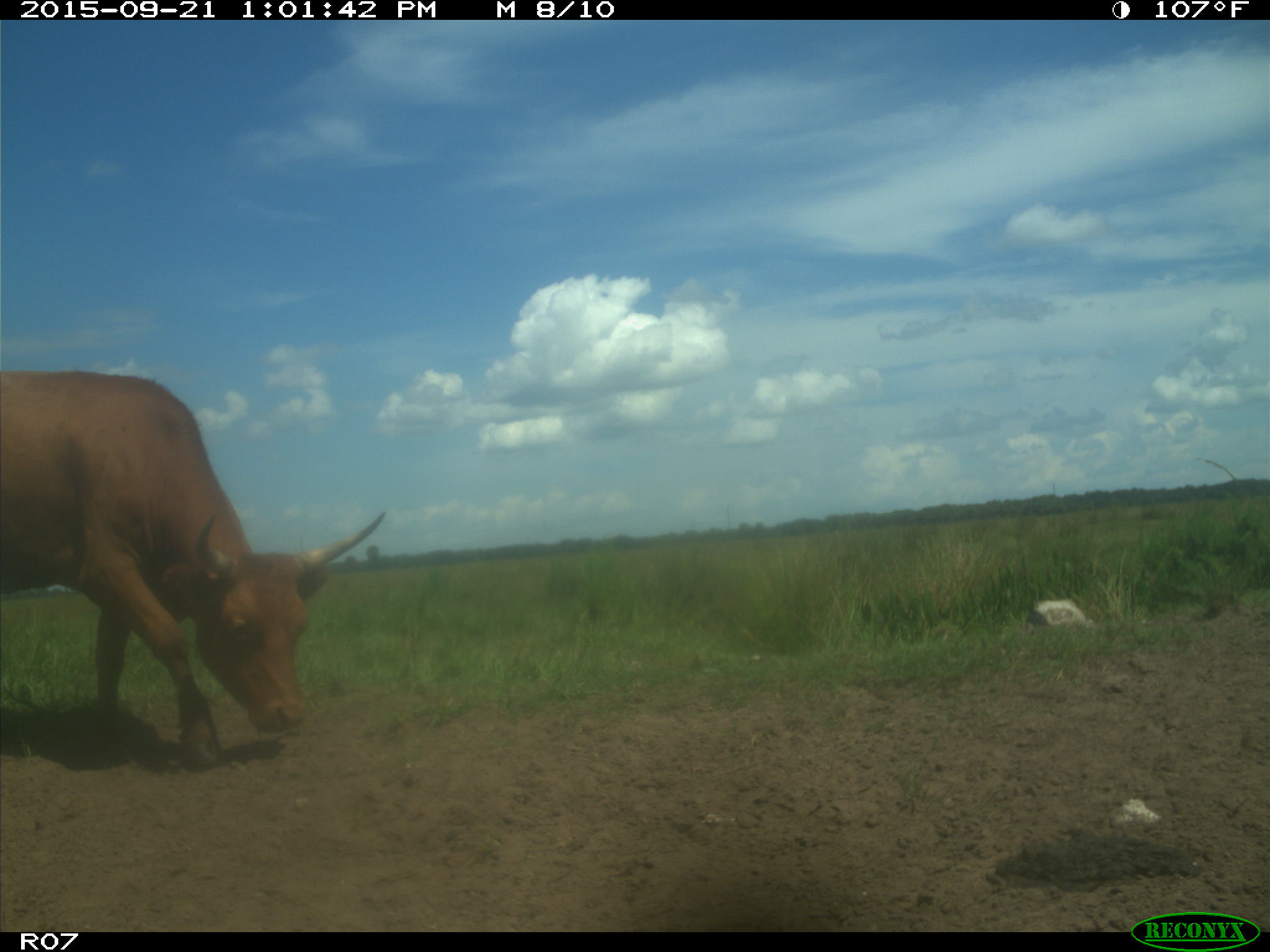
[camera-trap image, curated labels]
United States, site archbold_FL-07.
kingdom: Animalia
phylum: Chordata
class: Mammalia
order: Artiodactyla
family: Bovidae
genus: Bos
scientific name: Bos taurus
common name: domestic cow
Bos taurus (domestic cow).